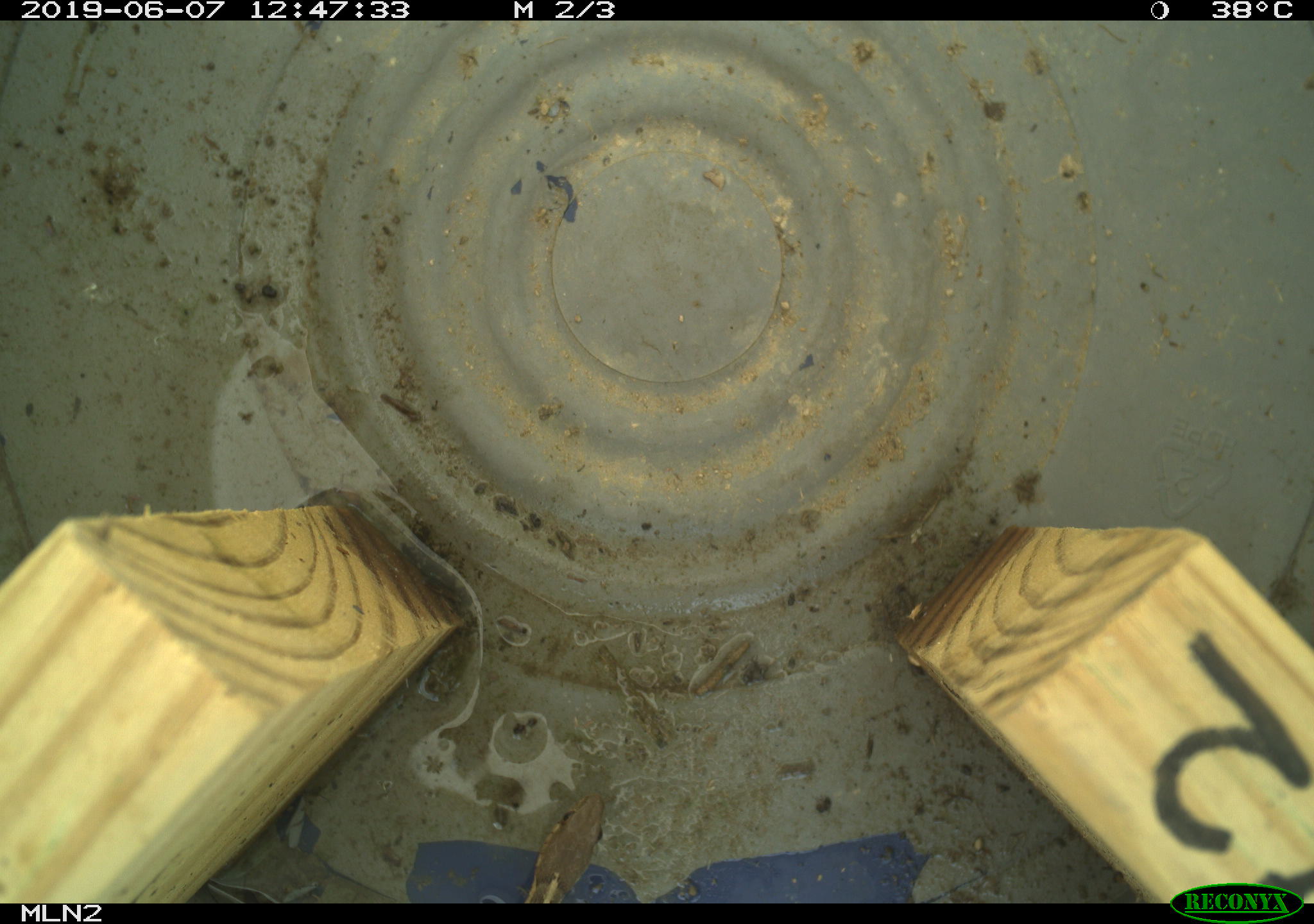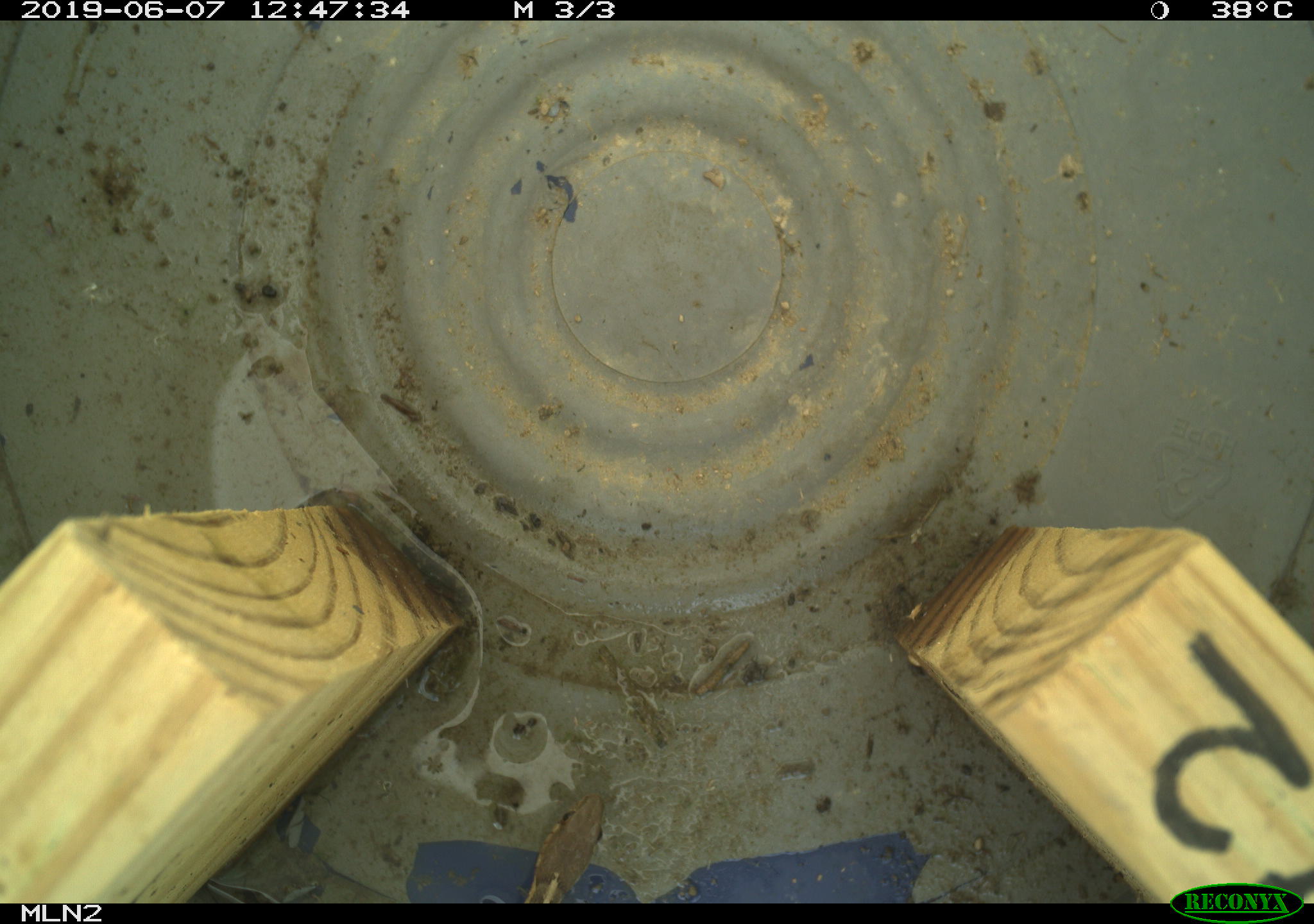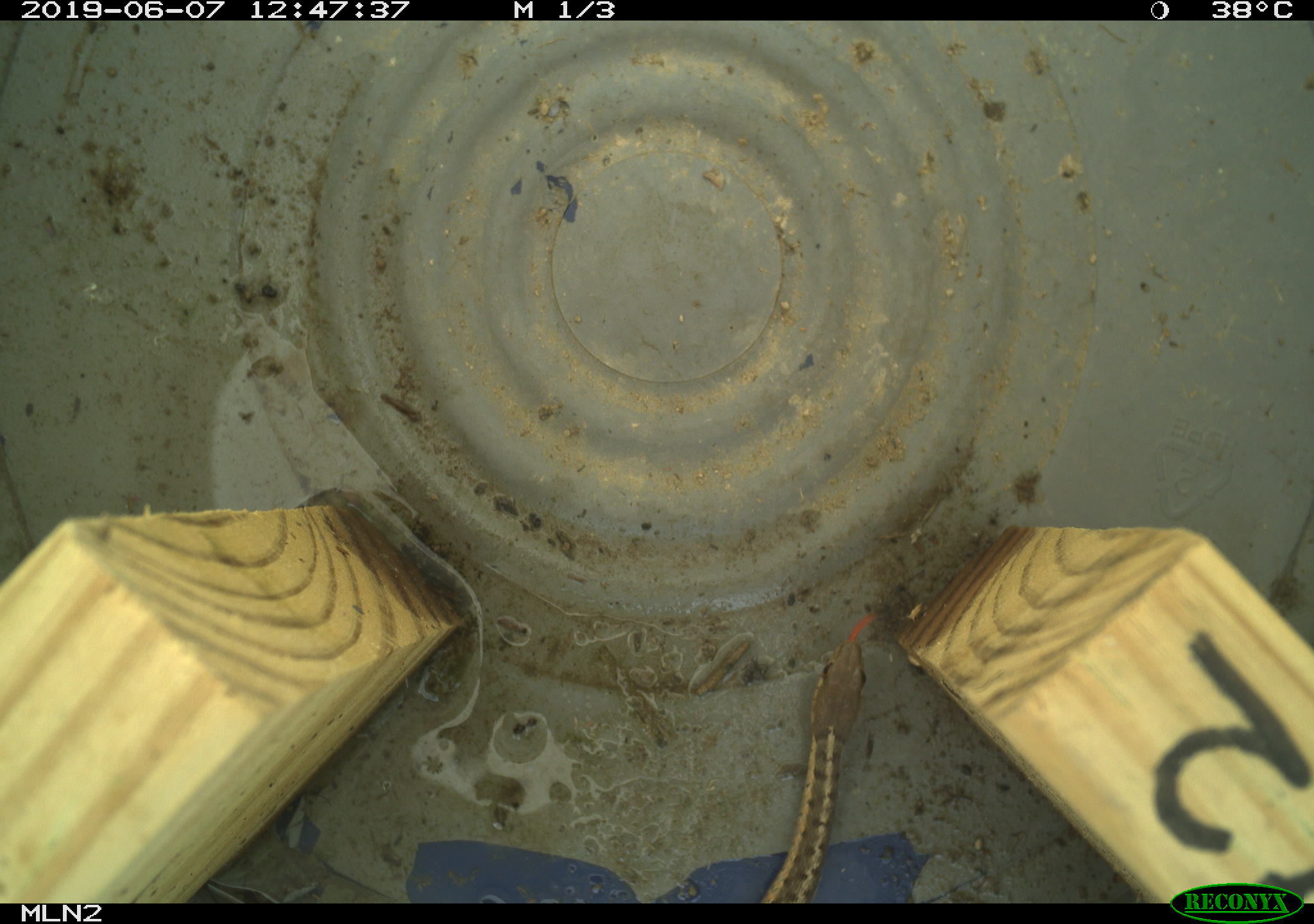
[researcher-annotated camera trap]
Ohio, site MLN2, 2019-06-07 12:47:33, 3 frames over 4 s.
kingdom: Animalia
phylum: Chordata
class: Reptilia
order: Squamata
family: Colubridae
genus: Thamnophis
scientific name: Thamnophis sirtalis sirtalis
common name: eastern gartersnake